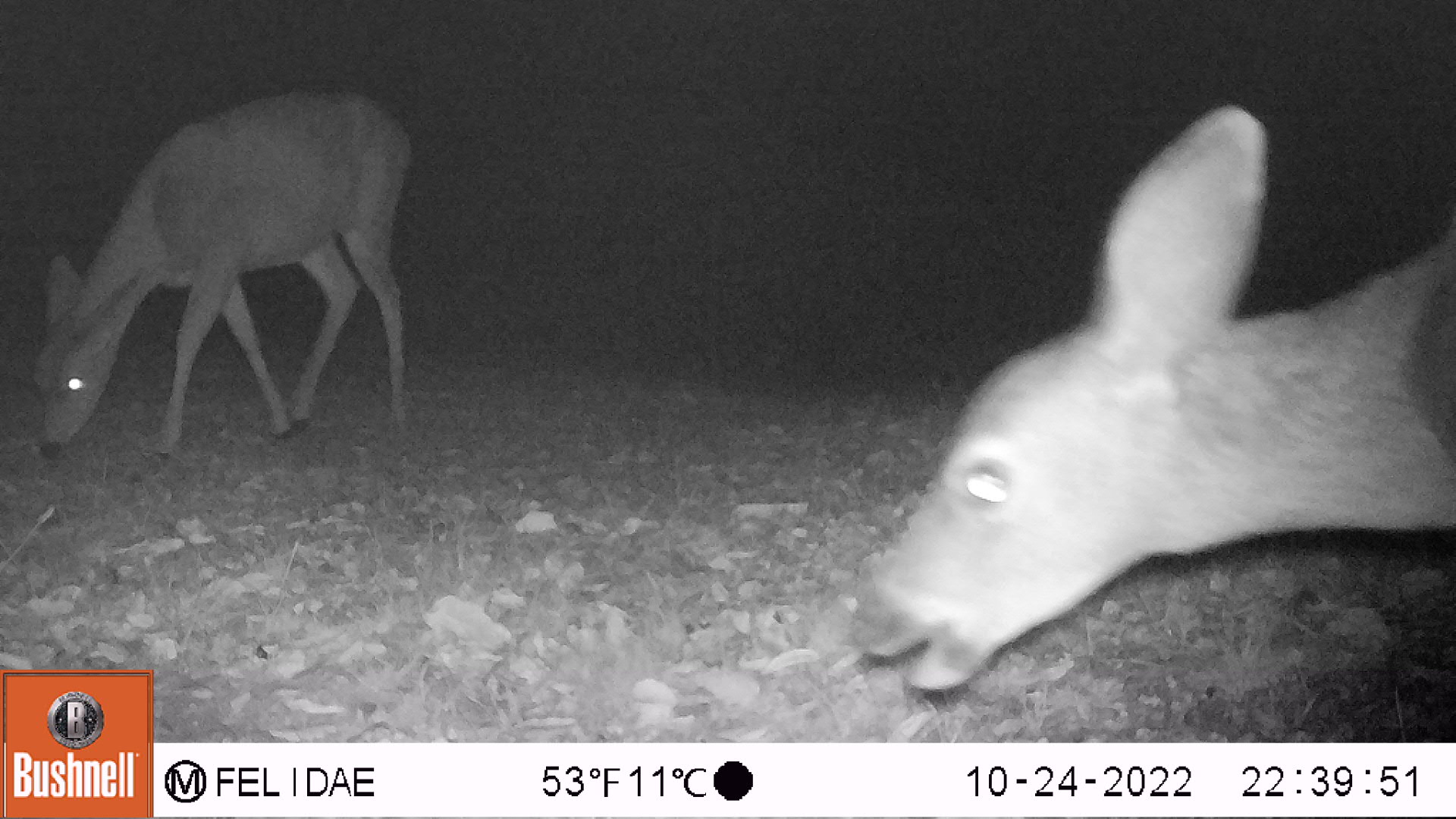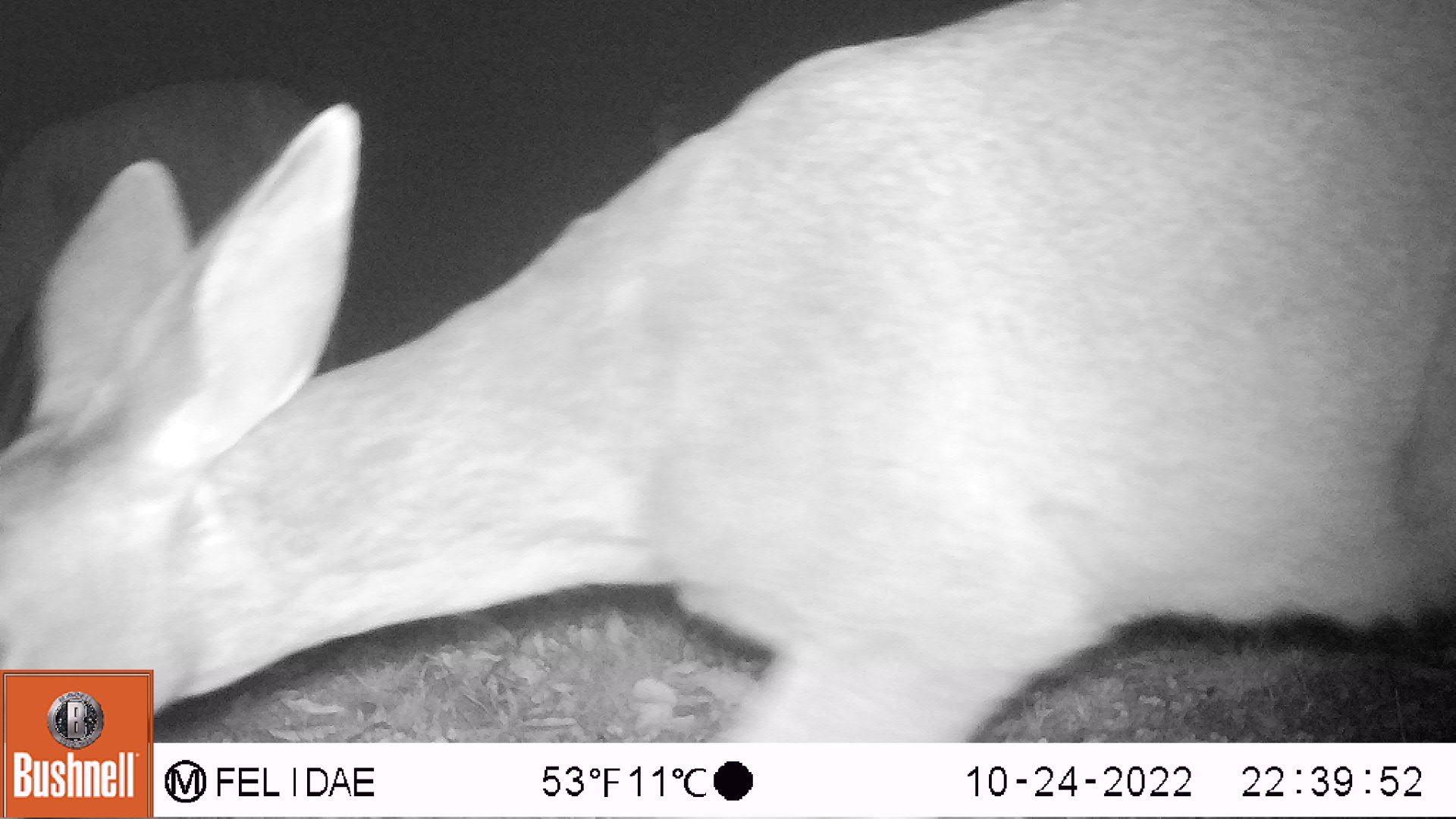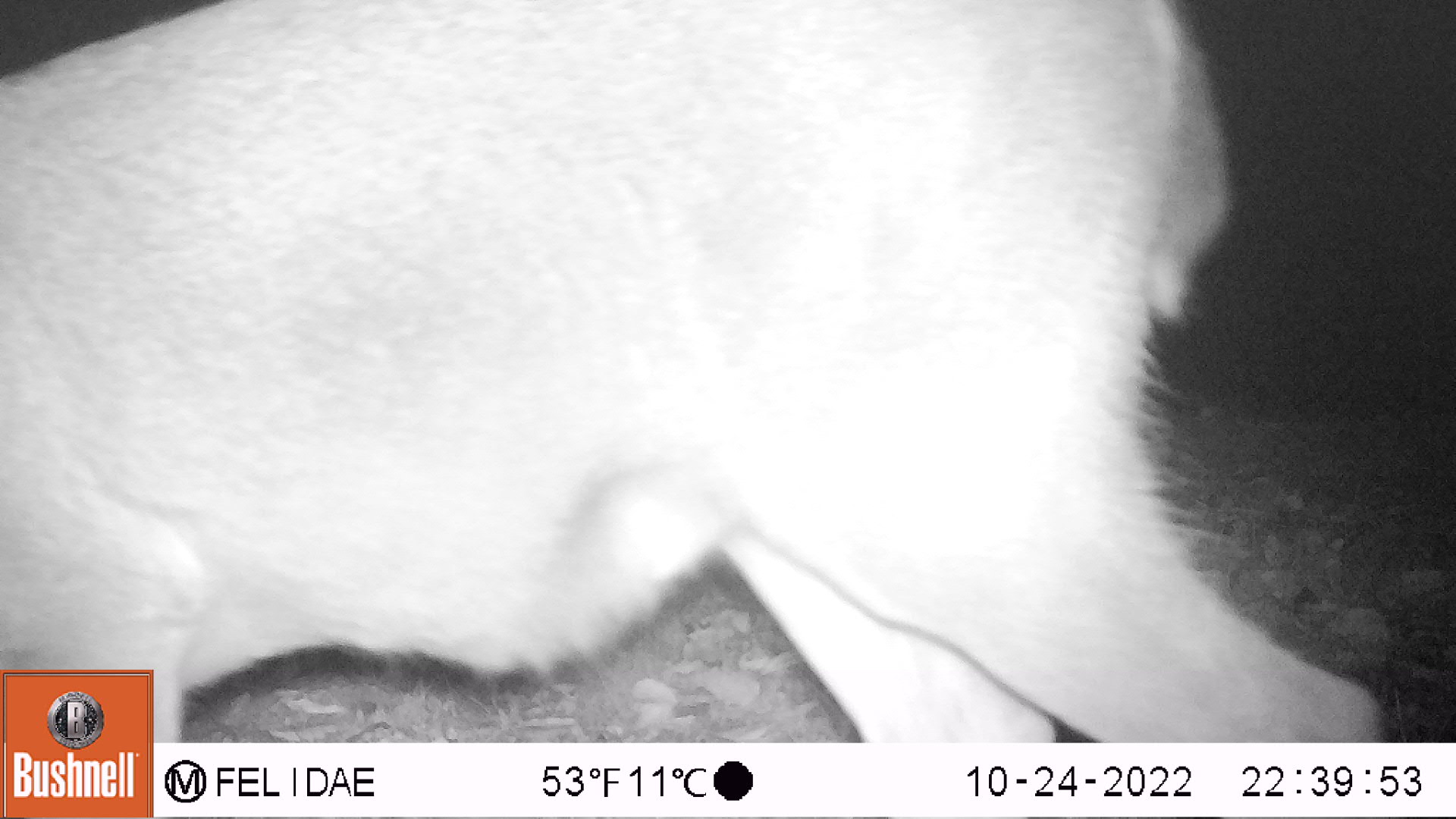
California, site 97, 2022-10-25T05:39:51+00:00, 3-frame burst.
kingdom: Animalia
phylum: Chordata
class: Mammalia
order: Artiodactyla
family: Cervidae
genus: Odocoileus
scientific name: Odocoileus hemionus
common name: mule deer